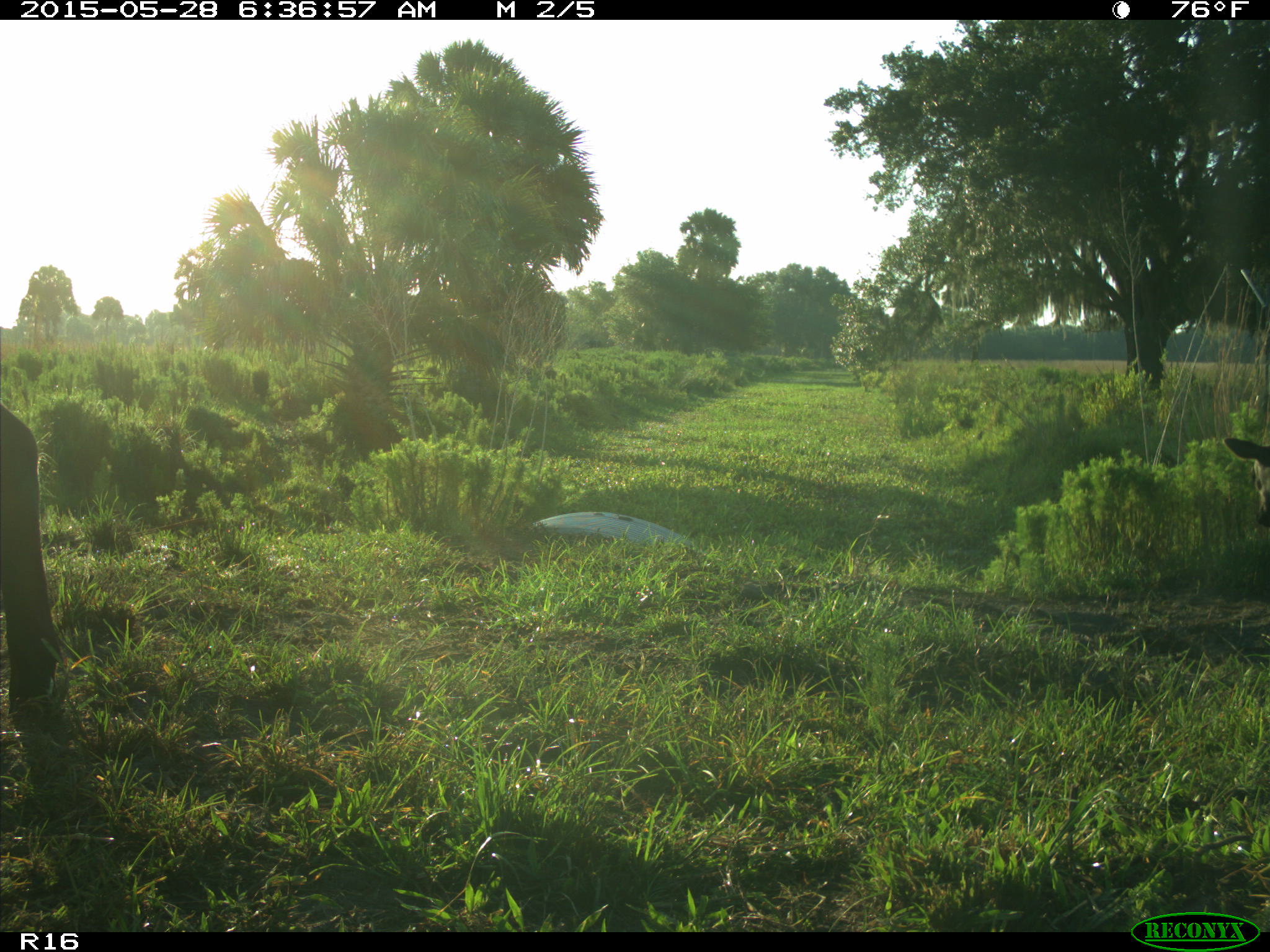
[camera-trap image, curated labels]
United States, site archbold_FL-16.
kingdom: Animalia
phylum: Chordata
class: Mammalia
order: Artiodactyla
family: Bovidae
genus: Bos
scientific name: Bos taurus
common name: domestic cow